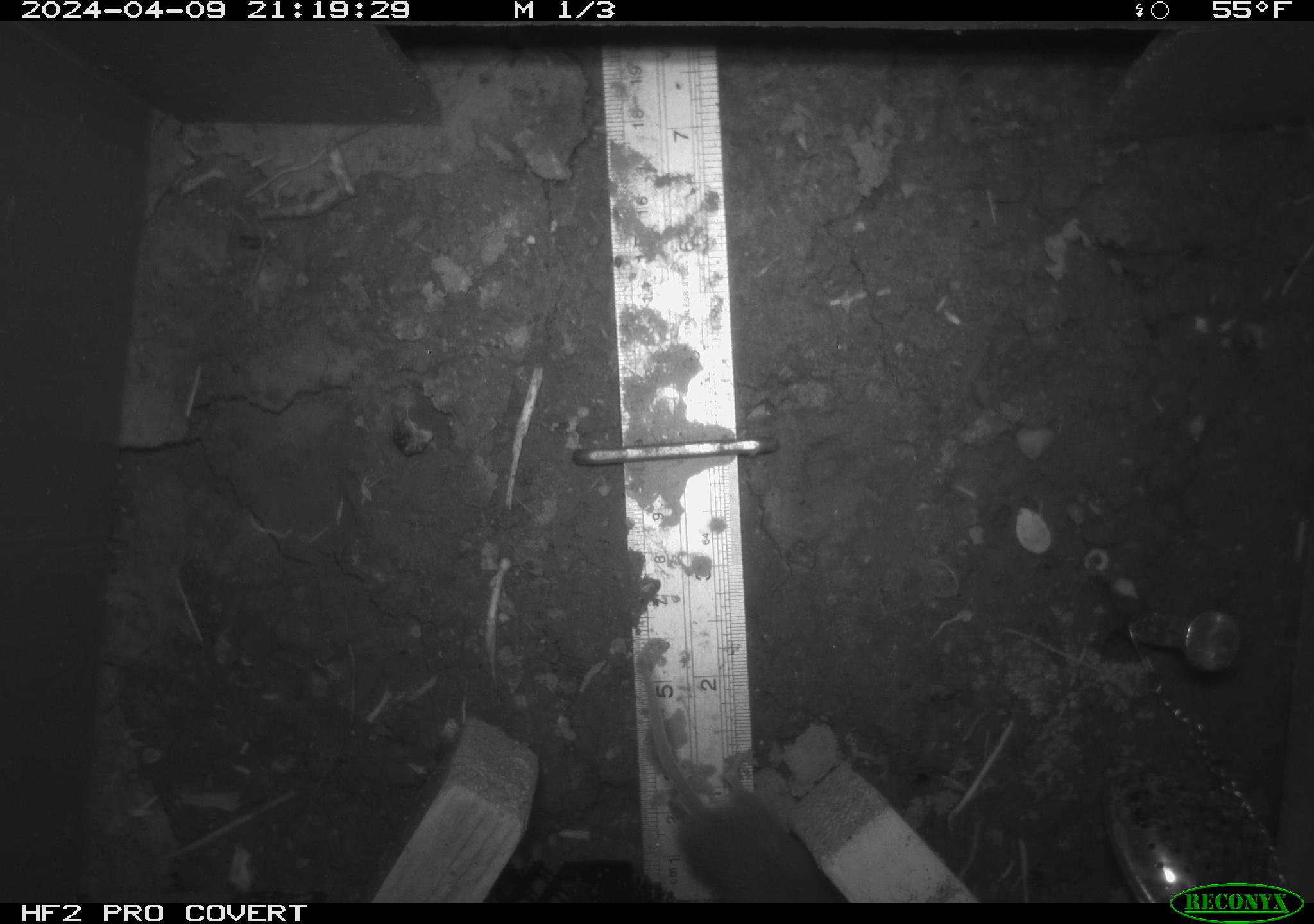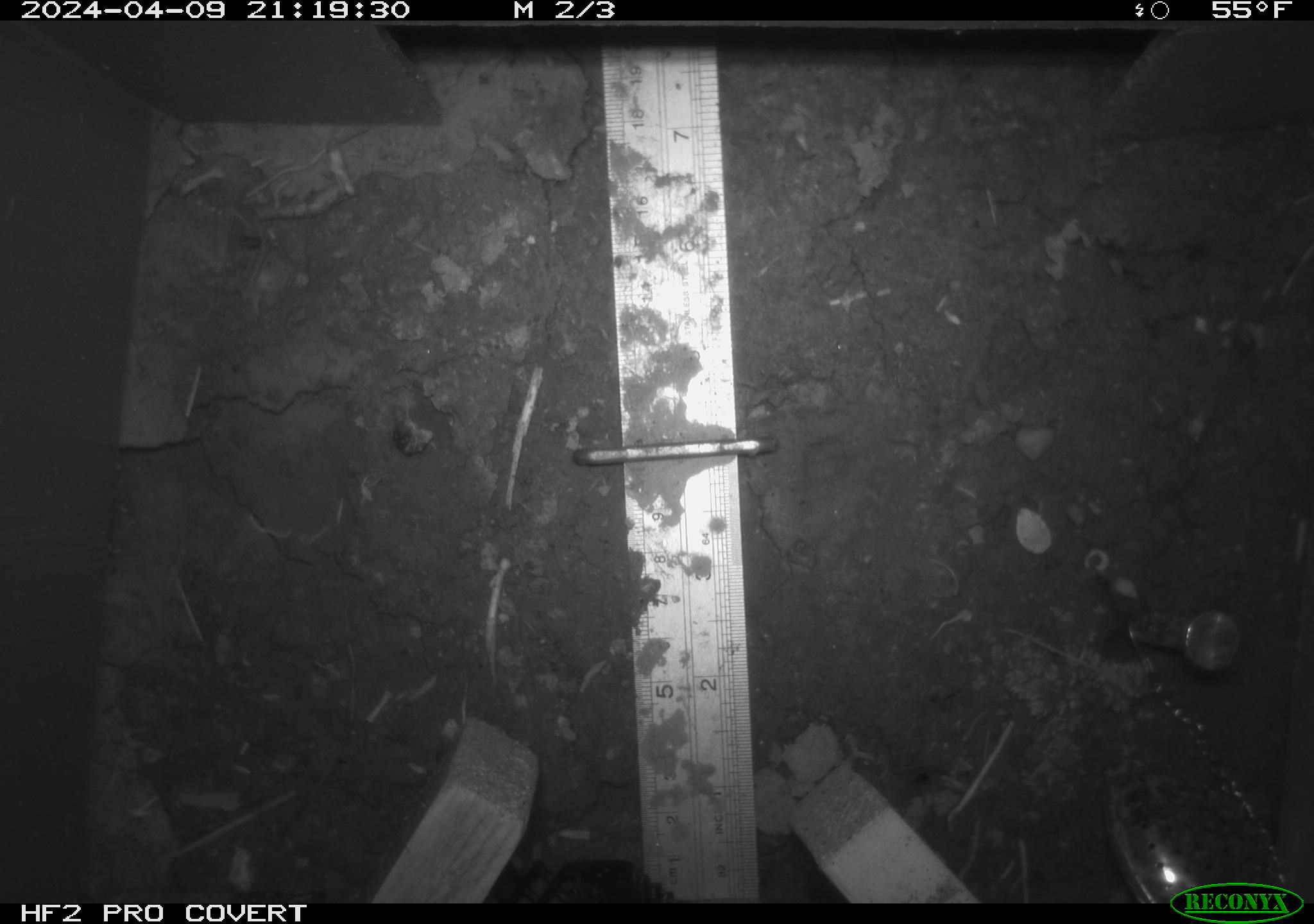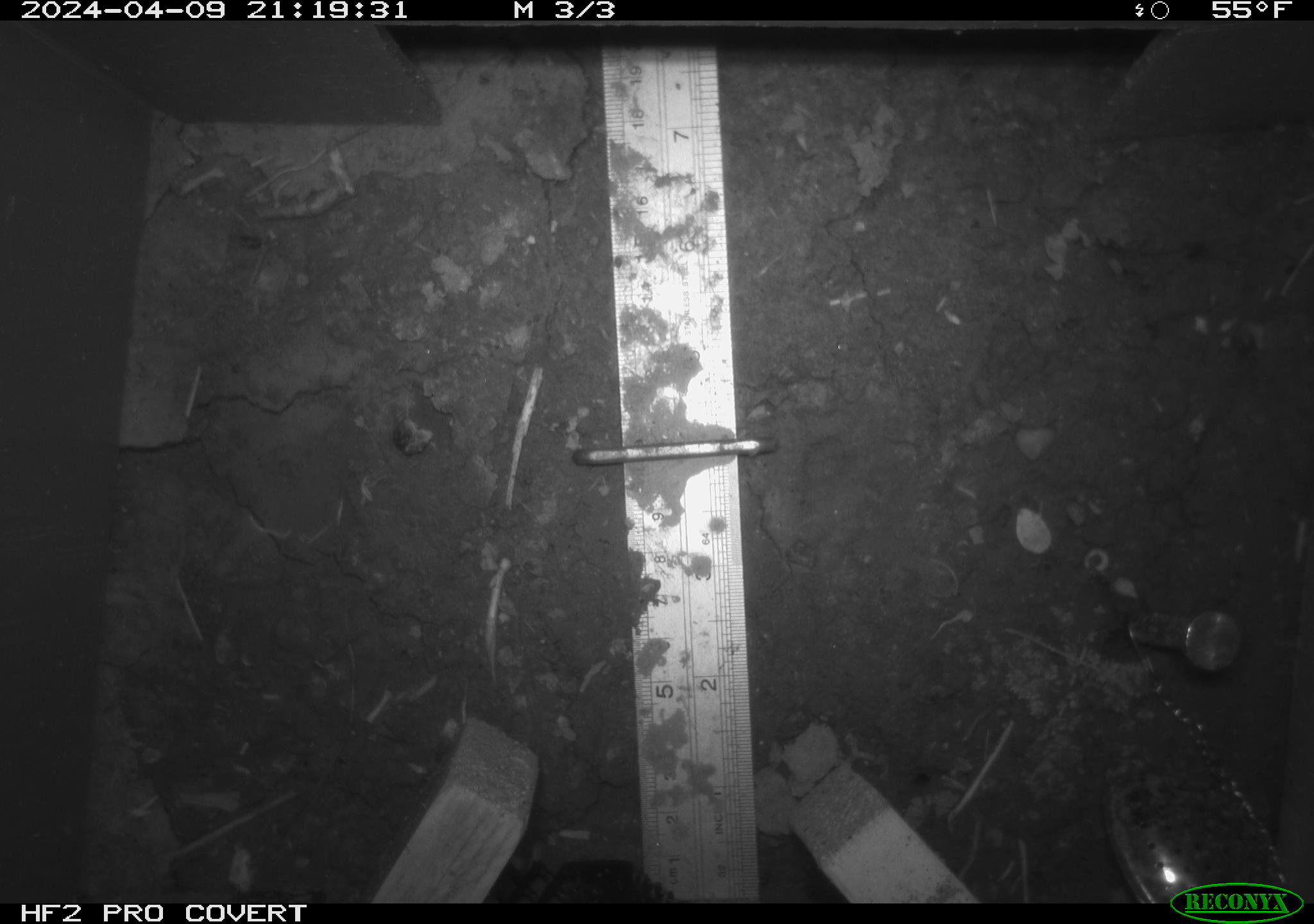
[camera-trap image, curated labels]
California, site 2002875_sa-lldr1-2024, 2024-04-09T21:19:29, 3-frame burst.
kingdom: Animalia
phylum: Chordata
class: Mammalia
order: Rodentia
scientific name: Rodentia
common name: rodent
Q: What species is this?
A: Rodent (Rodentia).